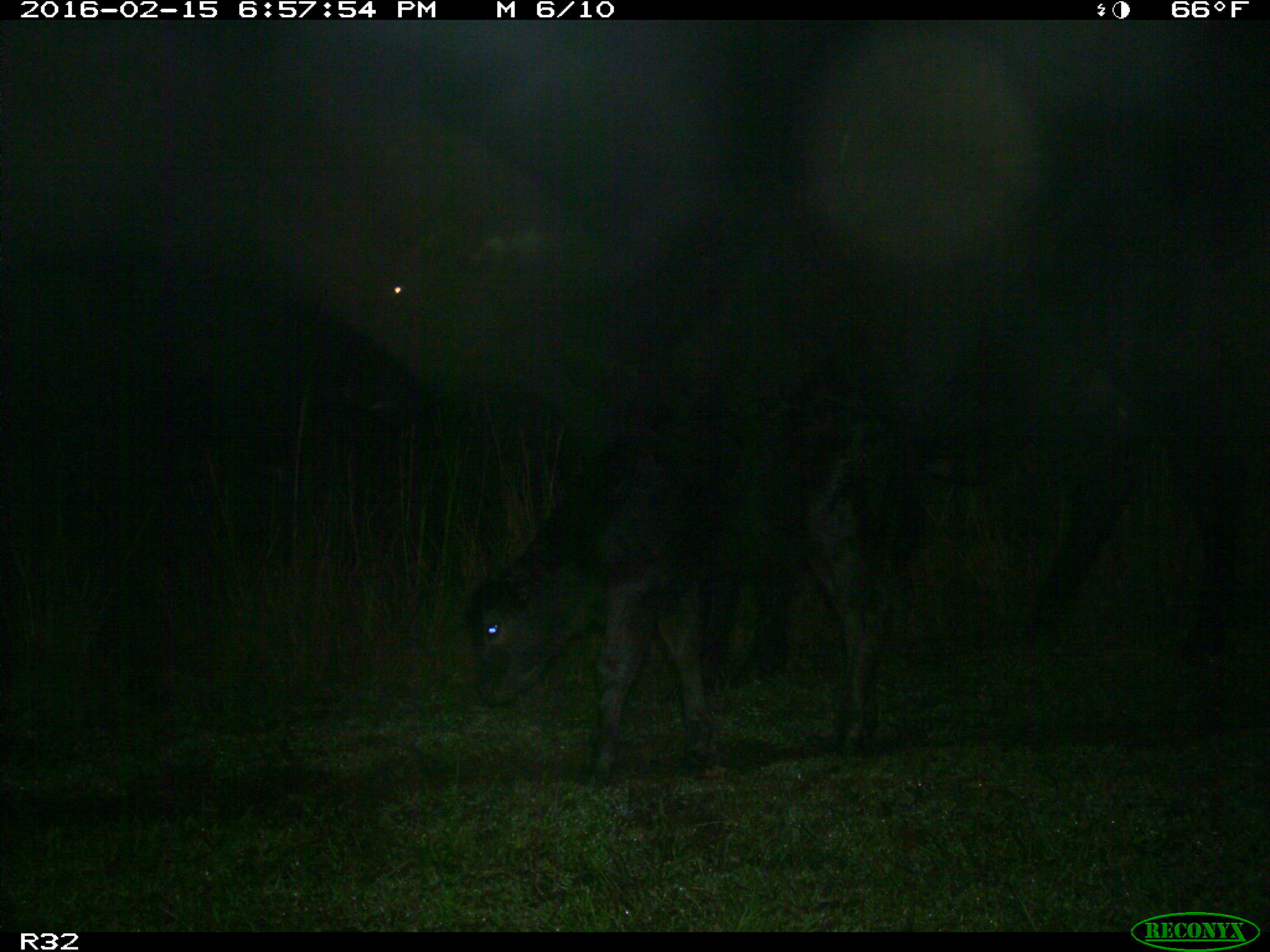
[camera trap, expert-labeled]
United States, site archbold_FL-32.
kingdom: Animalia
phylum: Chordata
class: Mammalia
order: Artiodactyla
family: Bovidae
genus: Bos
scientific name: Bos taurus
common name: domestic cow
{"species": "Bos taurus (domestic cow)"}